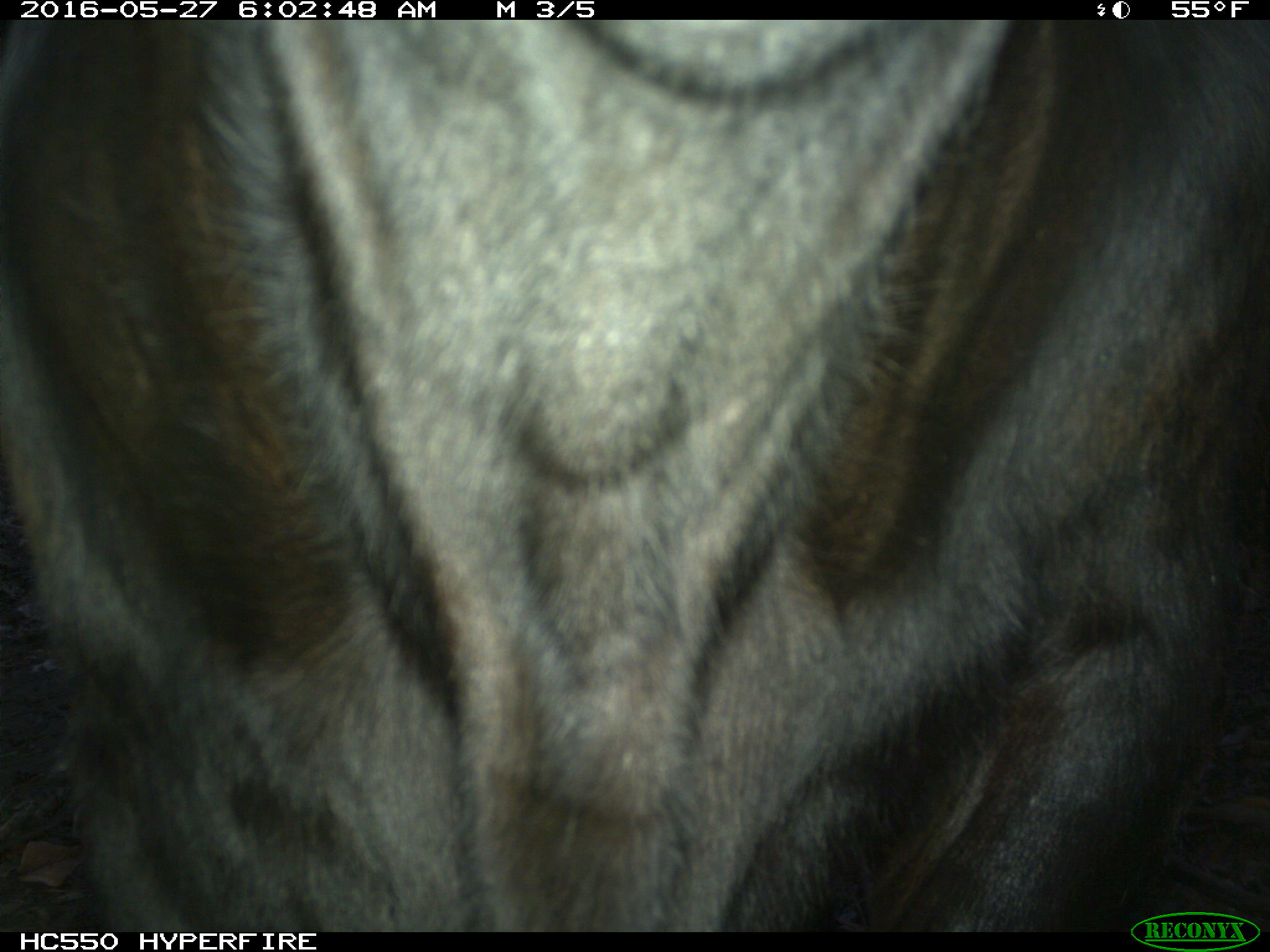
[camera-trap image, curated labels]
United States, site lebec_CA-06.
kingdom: Animalia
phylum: Chordata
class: Mammalia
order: Artiodactyla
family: Bovidae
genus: Bos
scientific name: Bos taurus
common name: domestic cow